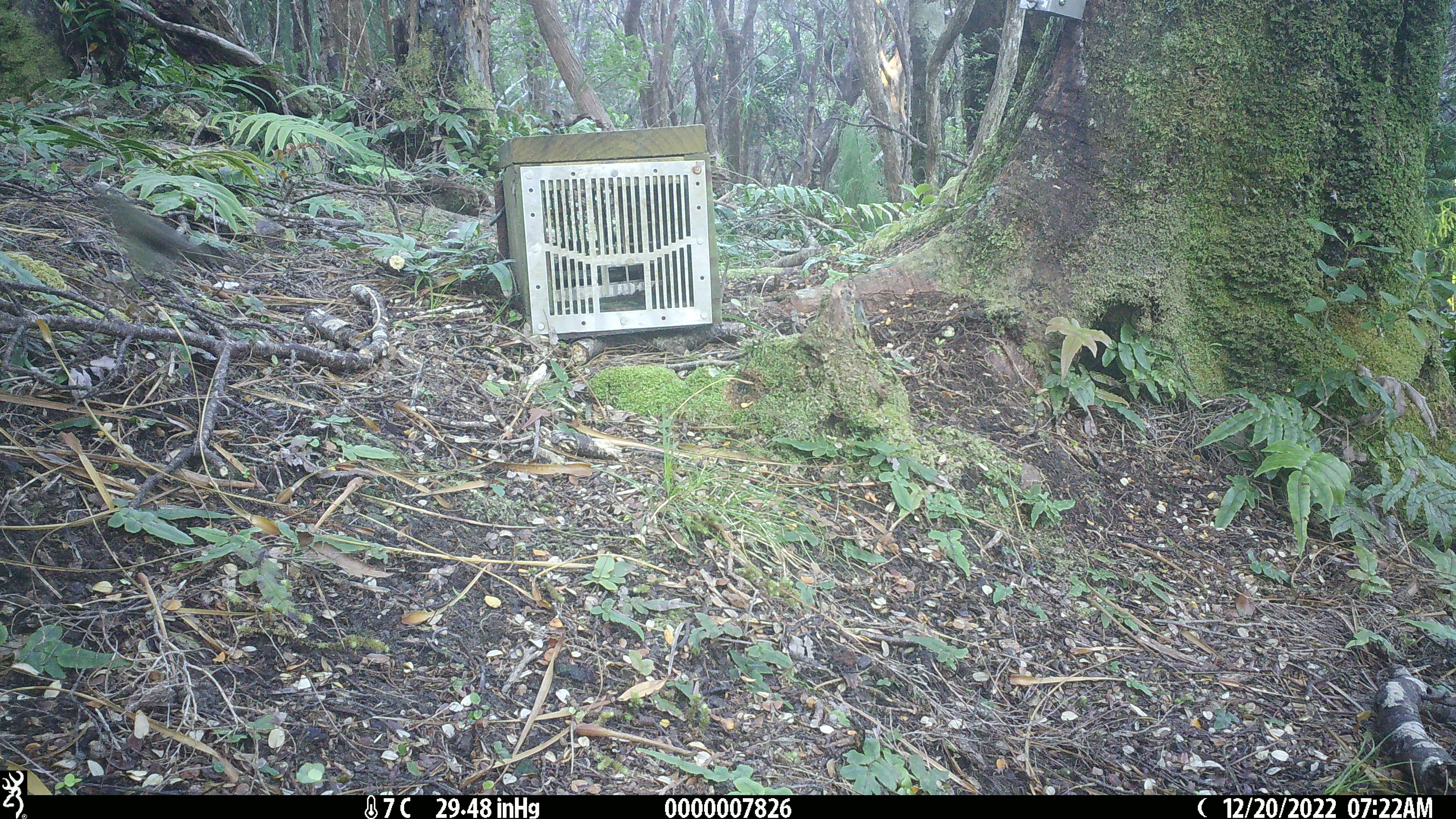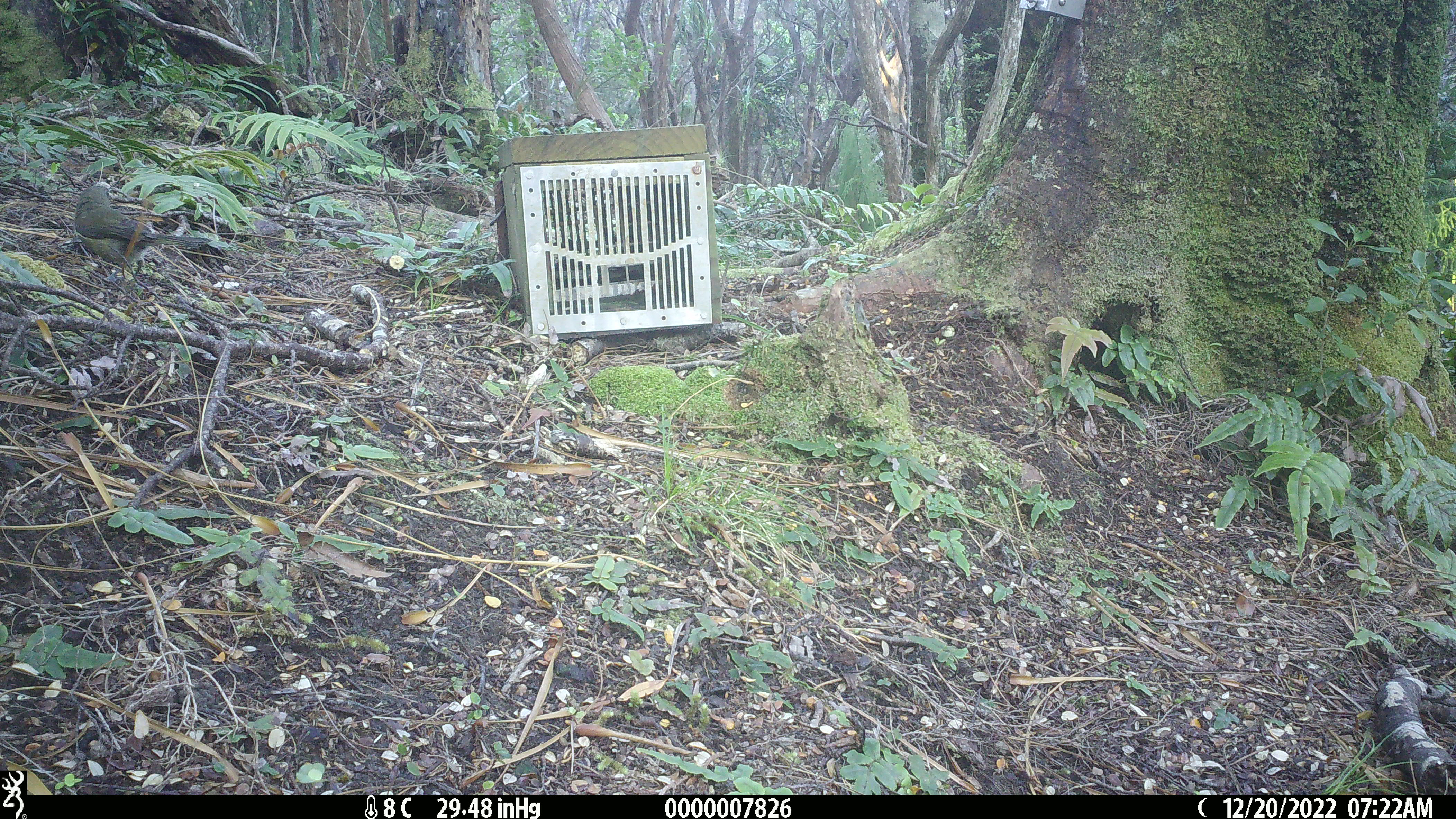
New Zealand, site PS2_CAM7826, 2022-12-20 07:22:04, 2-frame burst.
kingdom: Animalia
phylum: Chordata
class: Aves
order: Passeriformes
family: Meliphagidae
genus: Anthornis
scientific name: Anthornis melanura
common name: new zealand bellbird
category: bellbird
Bellbird (new zealand bellbird) (Anthornis melanura).